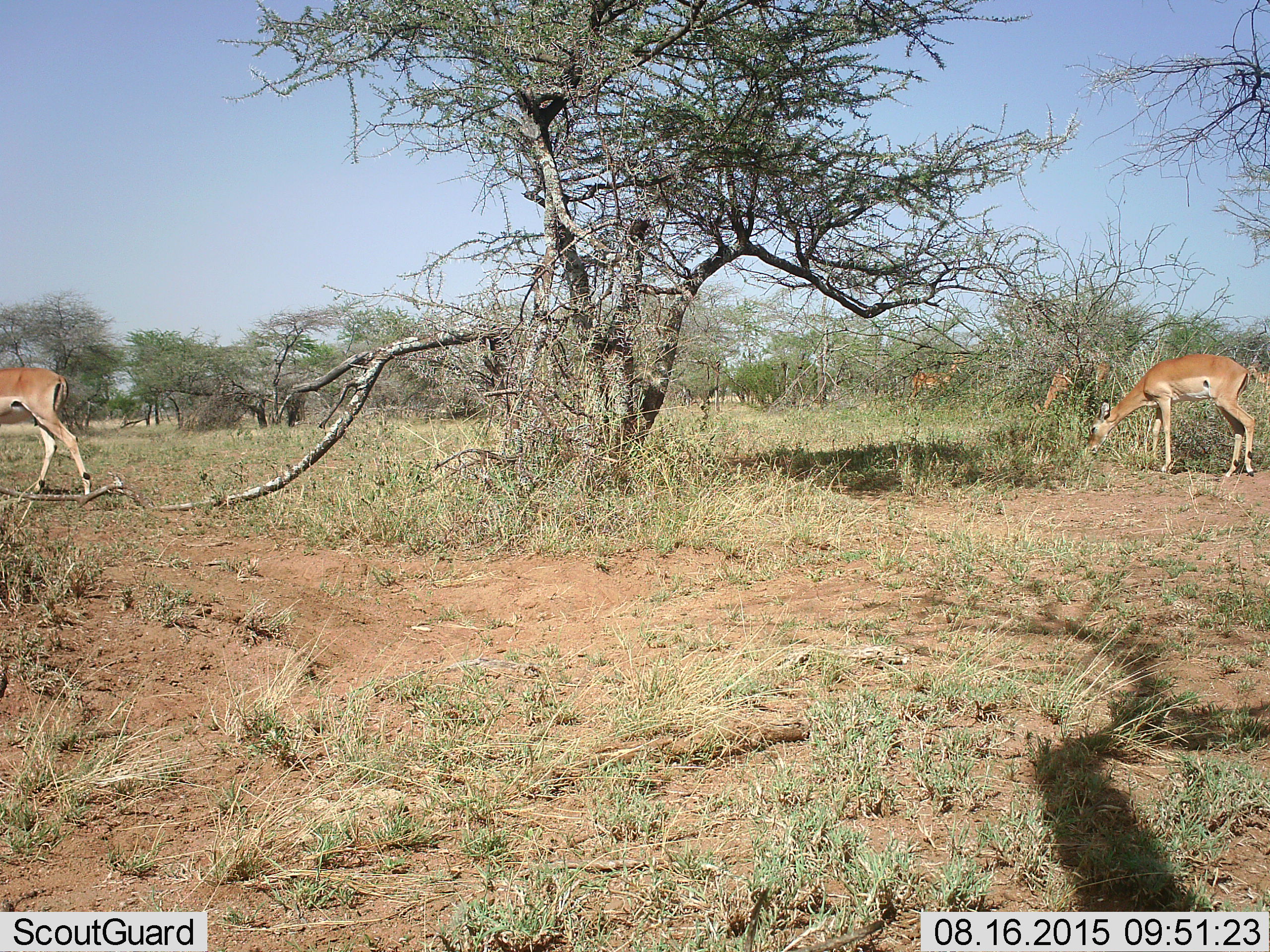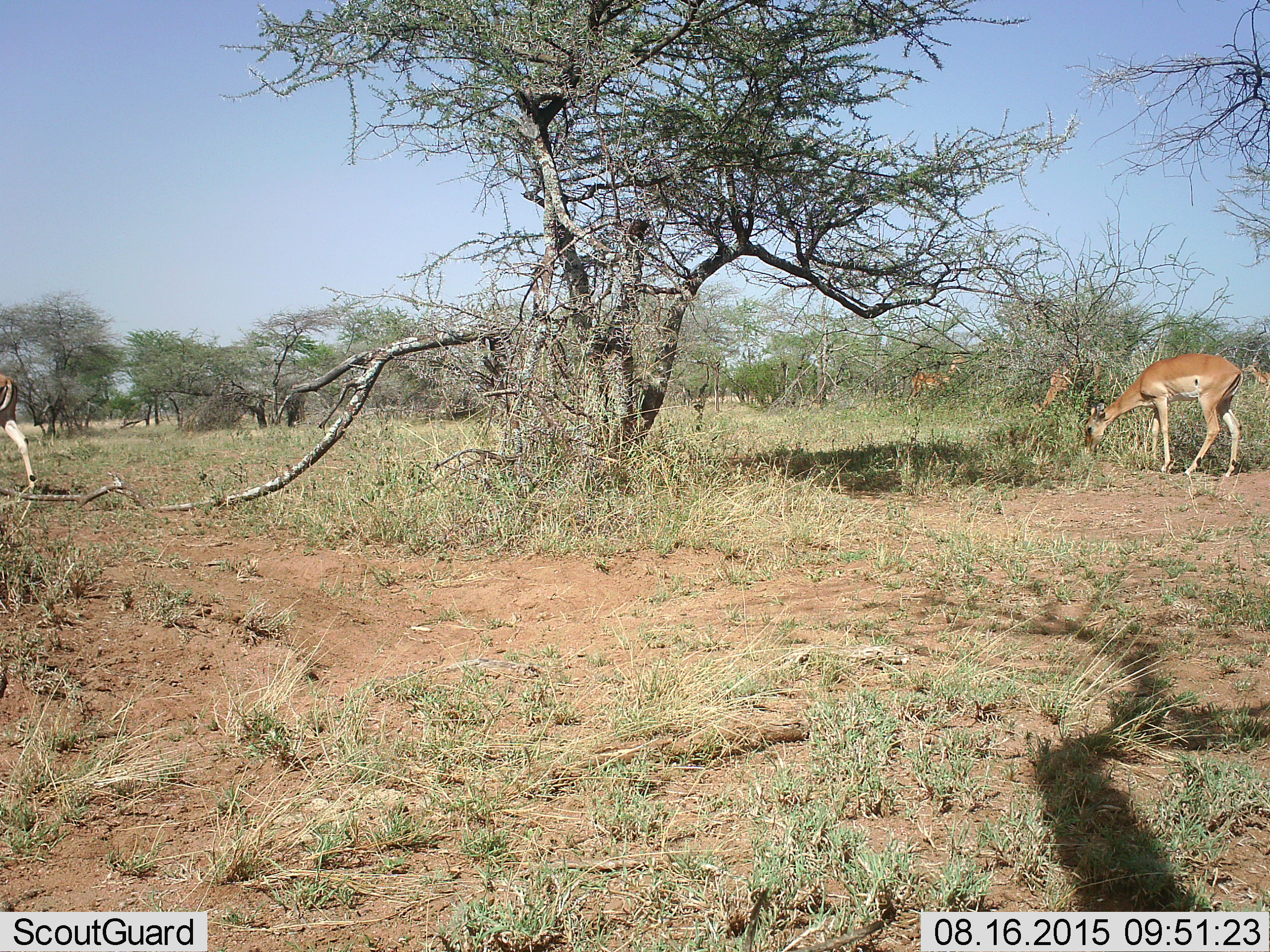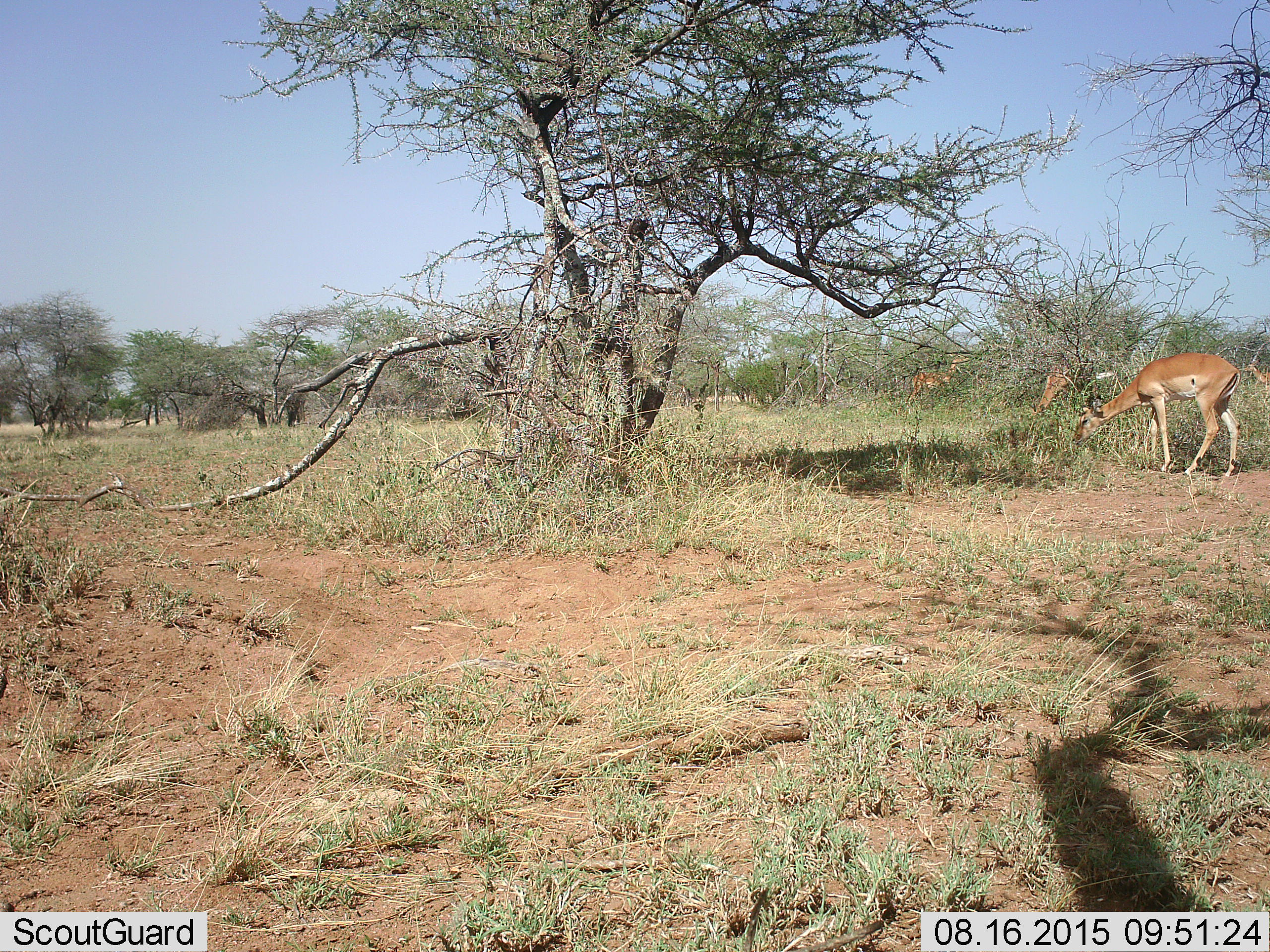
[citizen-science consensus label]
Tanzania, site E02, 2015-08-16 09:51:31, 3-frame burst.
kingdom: Animalia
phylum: Chordata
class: Mammalia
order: Artiodactyla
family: Bovidae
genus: Aepyceros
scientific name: Aepyceros melampus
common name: impala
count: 5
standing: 40%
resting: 0%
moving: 70%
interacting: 0%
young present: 0%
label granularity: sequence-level